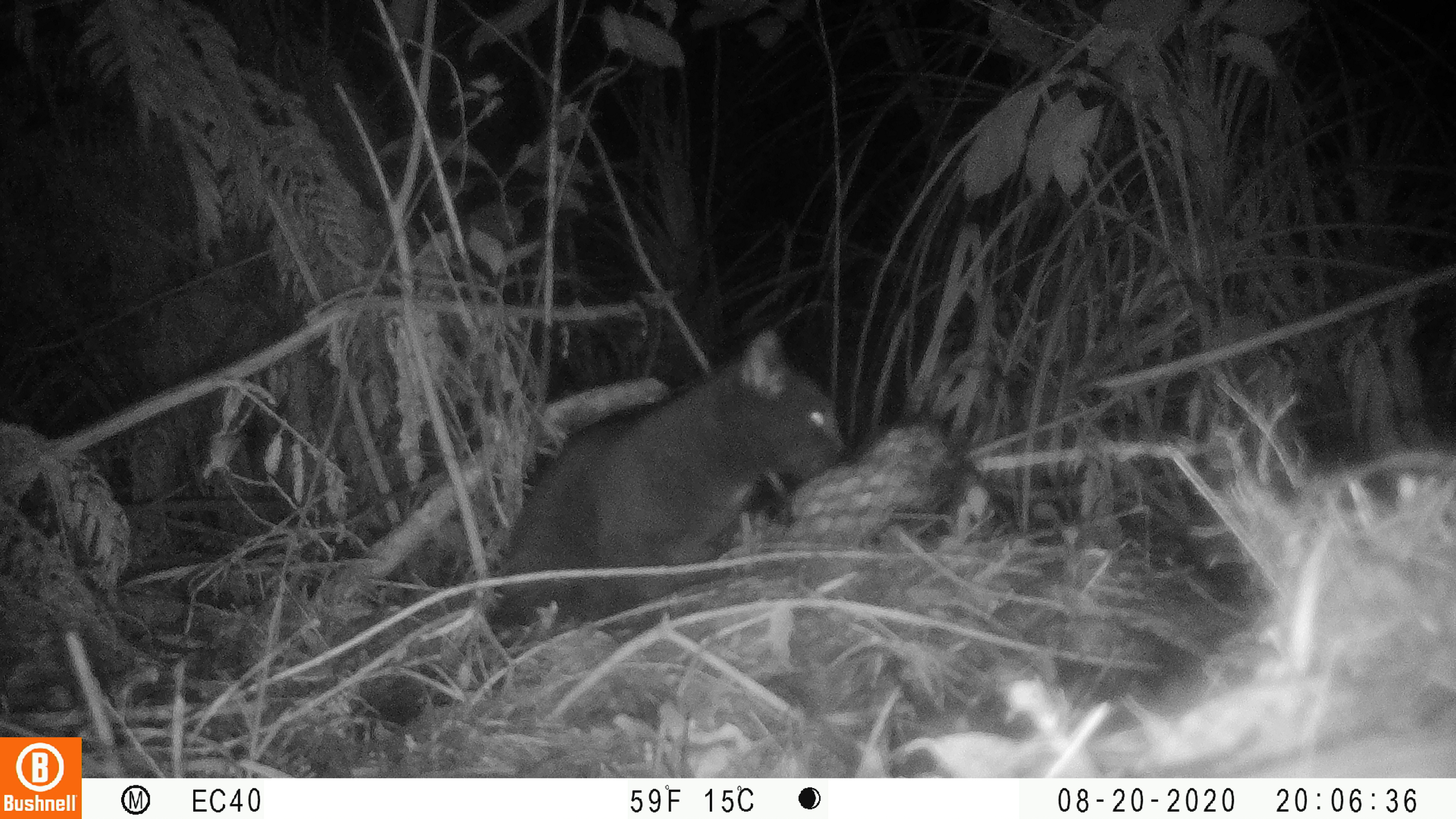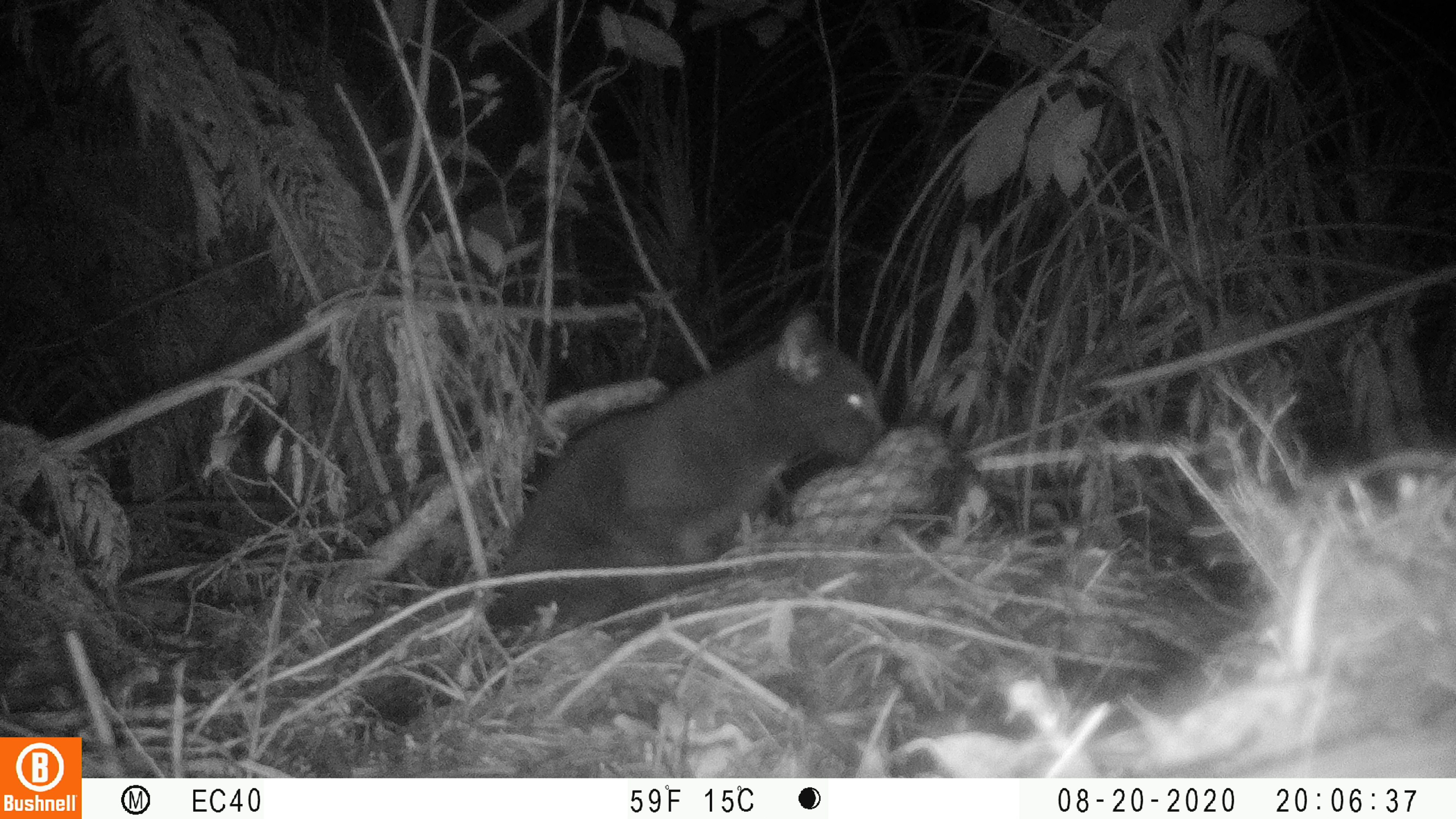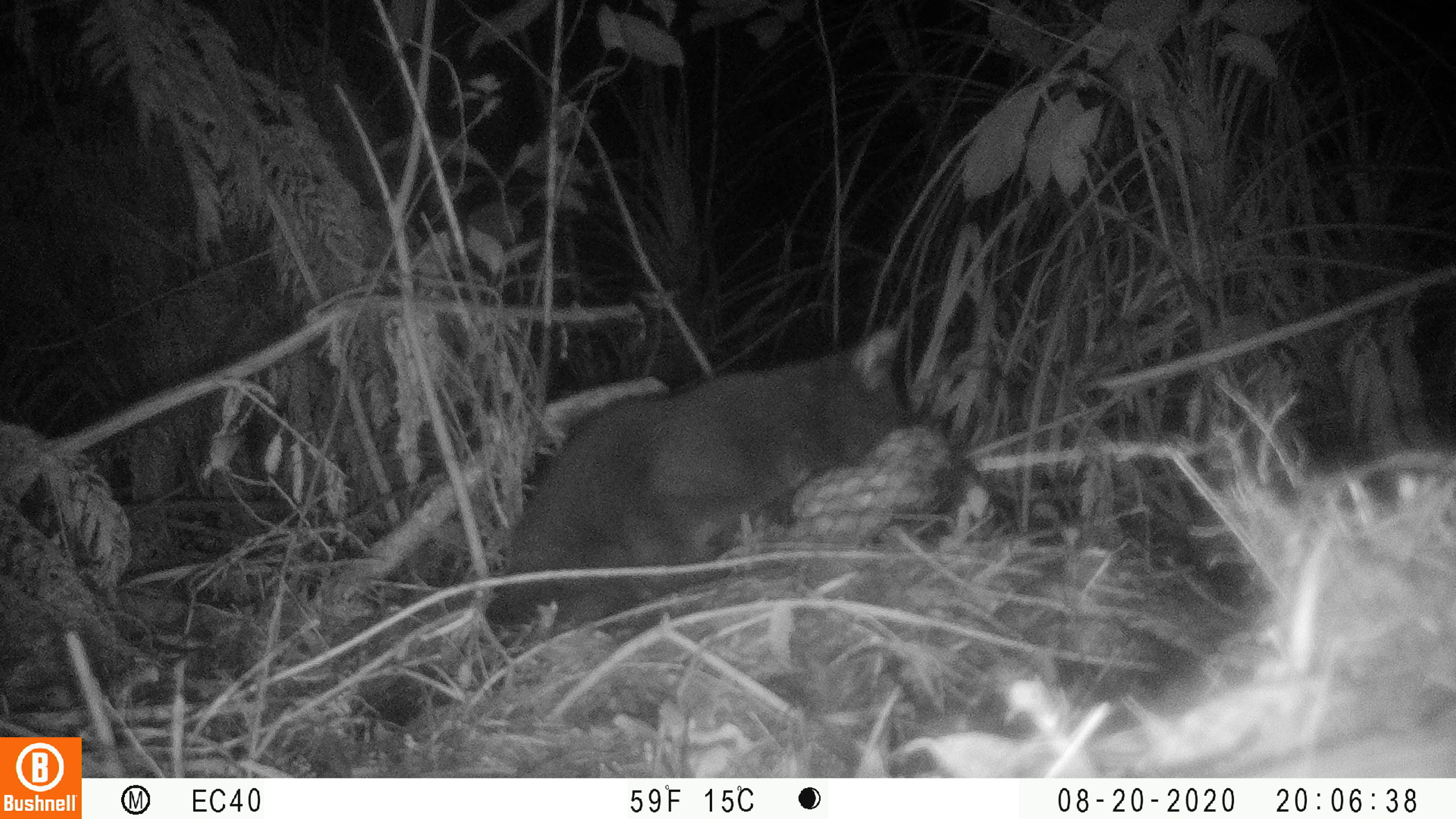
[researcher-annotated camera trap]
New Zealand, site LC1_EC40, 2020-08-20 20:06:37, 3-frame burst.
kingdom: Animalia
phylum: Chordata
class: Mammalia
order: Carnivora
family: Felidae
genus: Felis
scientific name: Felis catus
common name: domestic cat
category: cat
Cat (domestic cat) (Felis catus).